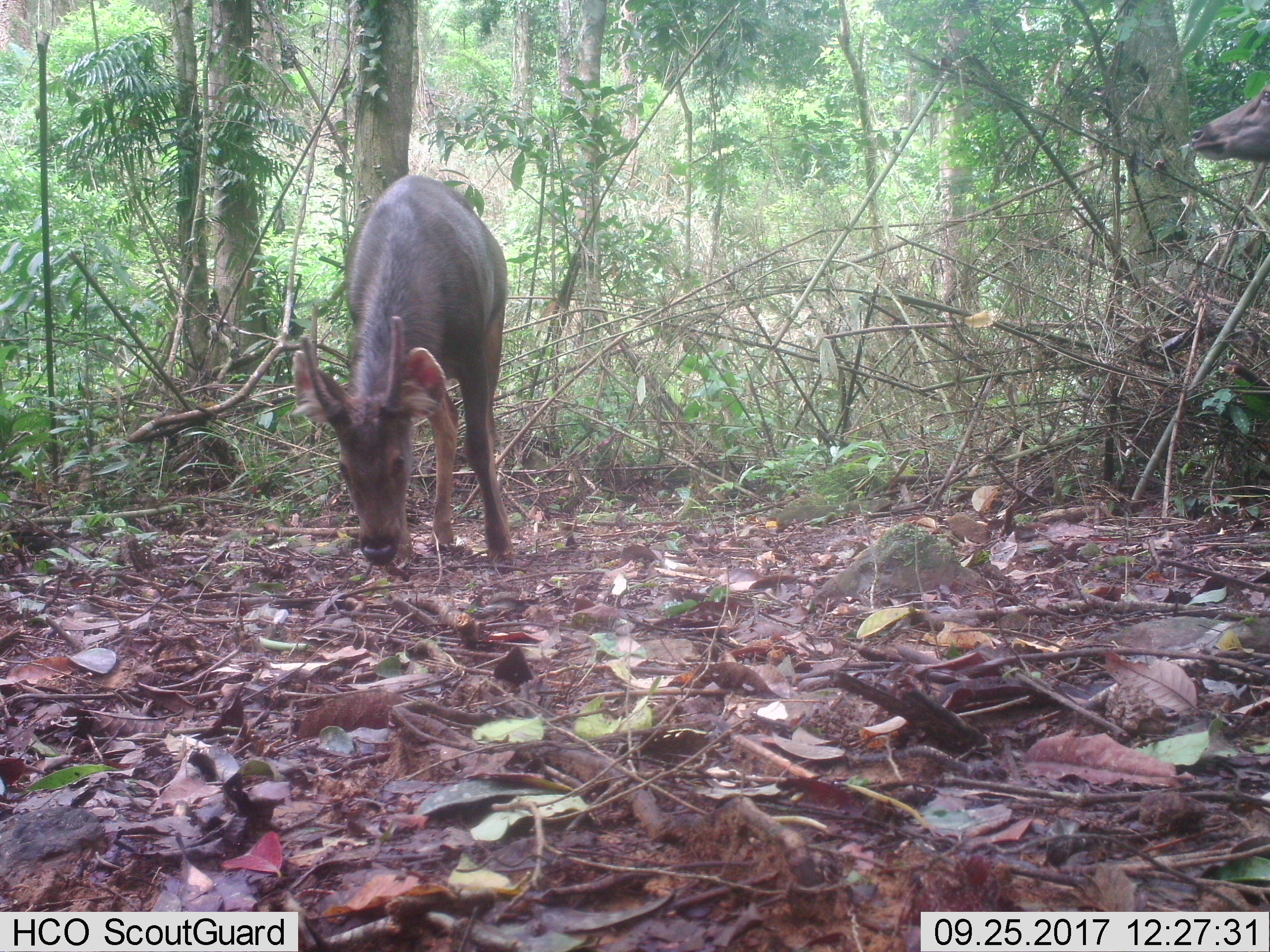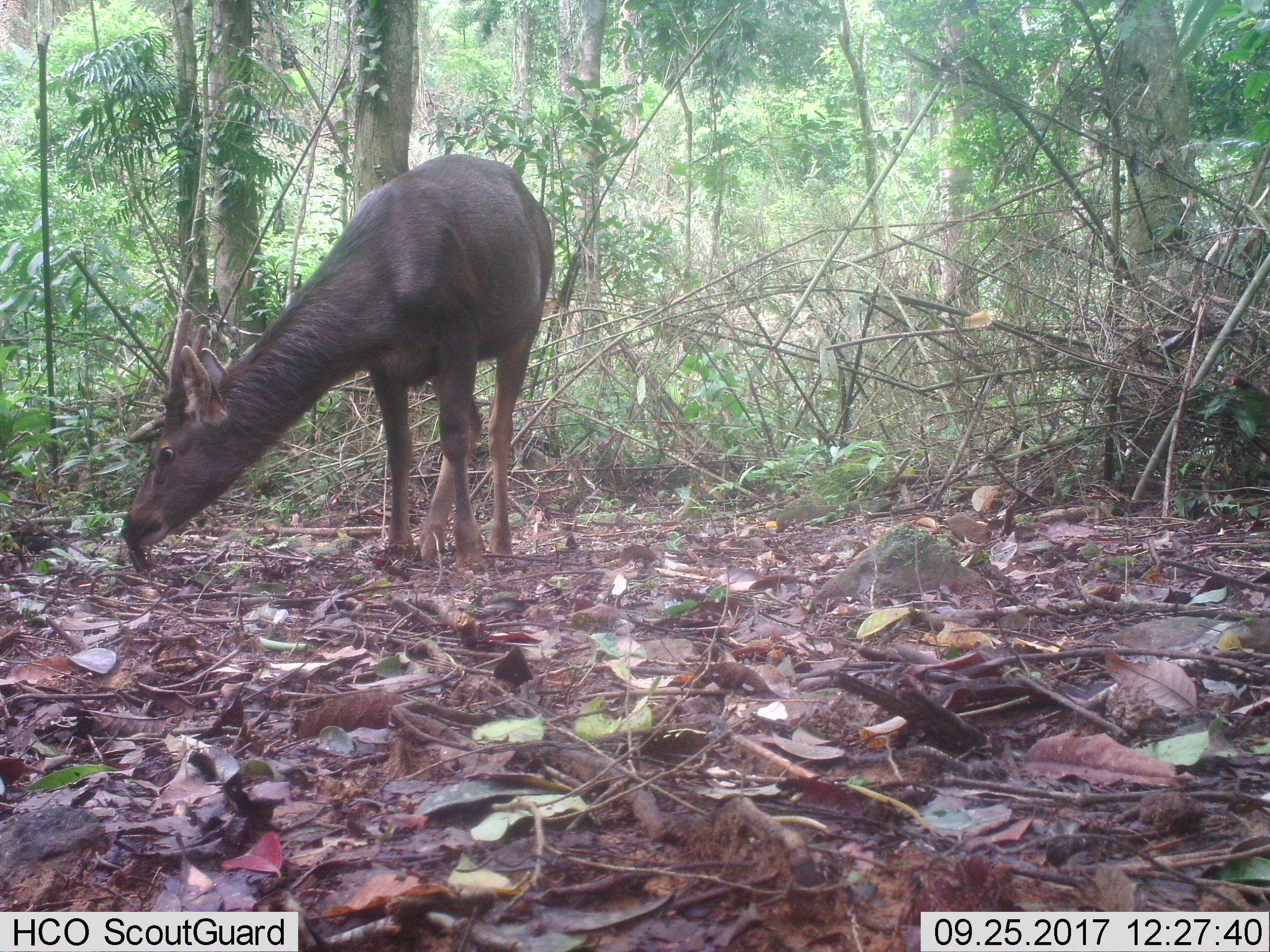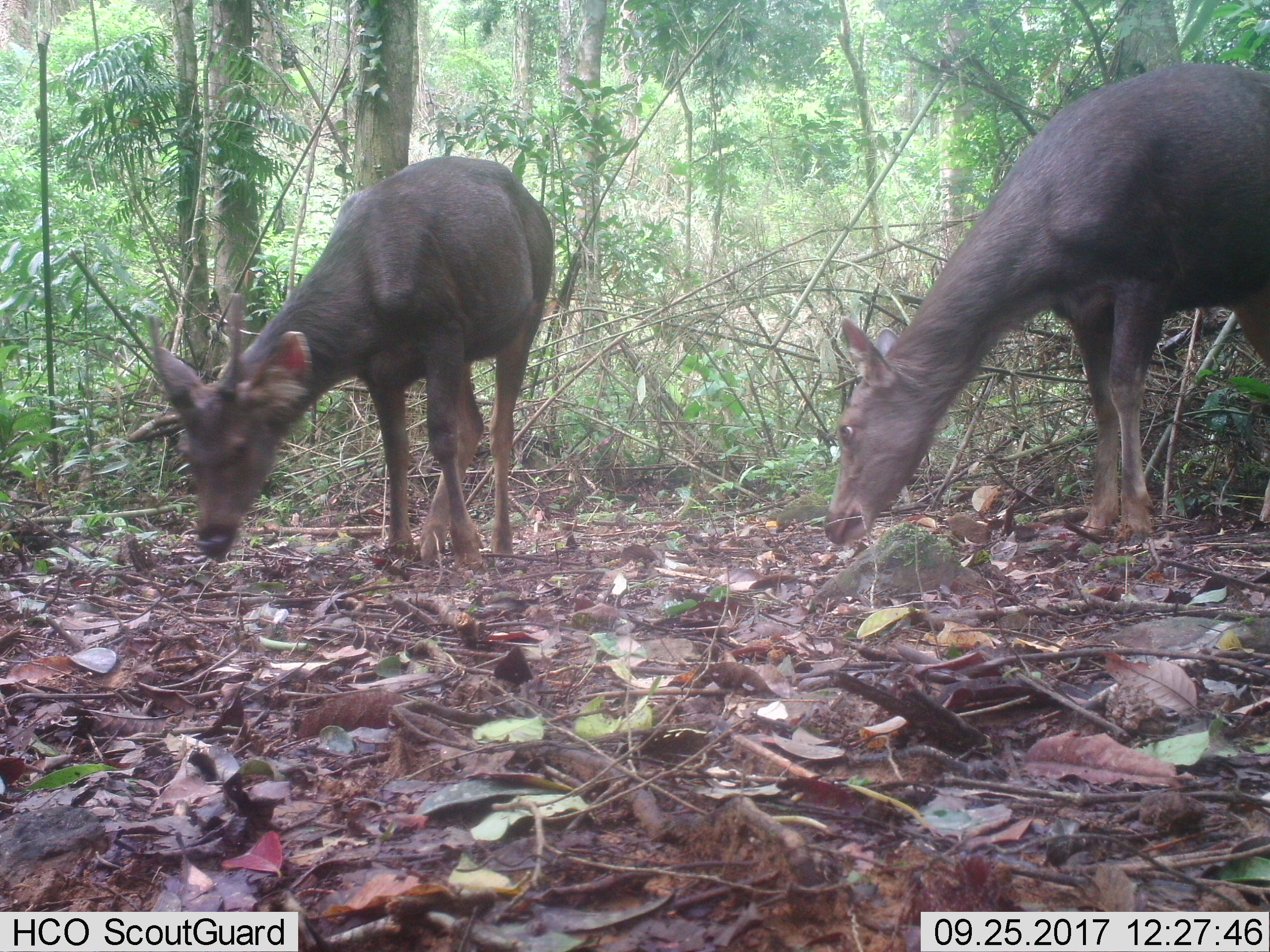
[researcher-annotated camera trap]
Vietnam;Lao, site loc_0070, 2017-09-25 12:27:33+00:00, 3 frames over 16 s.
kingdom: Animalia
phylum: Chordata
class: Mammalia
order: Artiodactyla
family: Cervidae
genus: Rusa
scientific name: Rusa unicolor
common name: sambar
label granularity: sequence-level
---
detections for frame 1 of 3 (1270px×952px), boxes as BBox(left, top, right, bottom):
sambar: BBox(289, 174, 513, 561); BBox(1191, 84, 1270, 160)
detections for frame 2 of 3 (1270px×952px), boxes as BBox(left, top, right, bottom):
sambar: BBox(120, 153, 554, 571)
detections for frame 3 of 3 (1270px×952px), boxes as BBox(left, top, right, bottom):
sambar: BBox(823, 61, 1270, 544); BBox(145, 153, 554, 569)